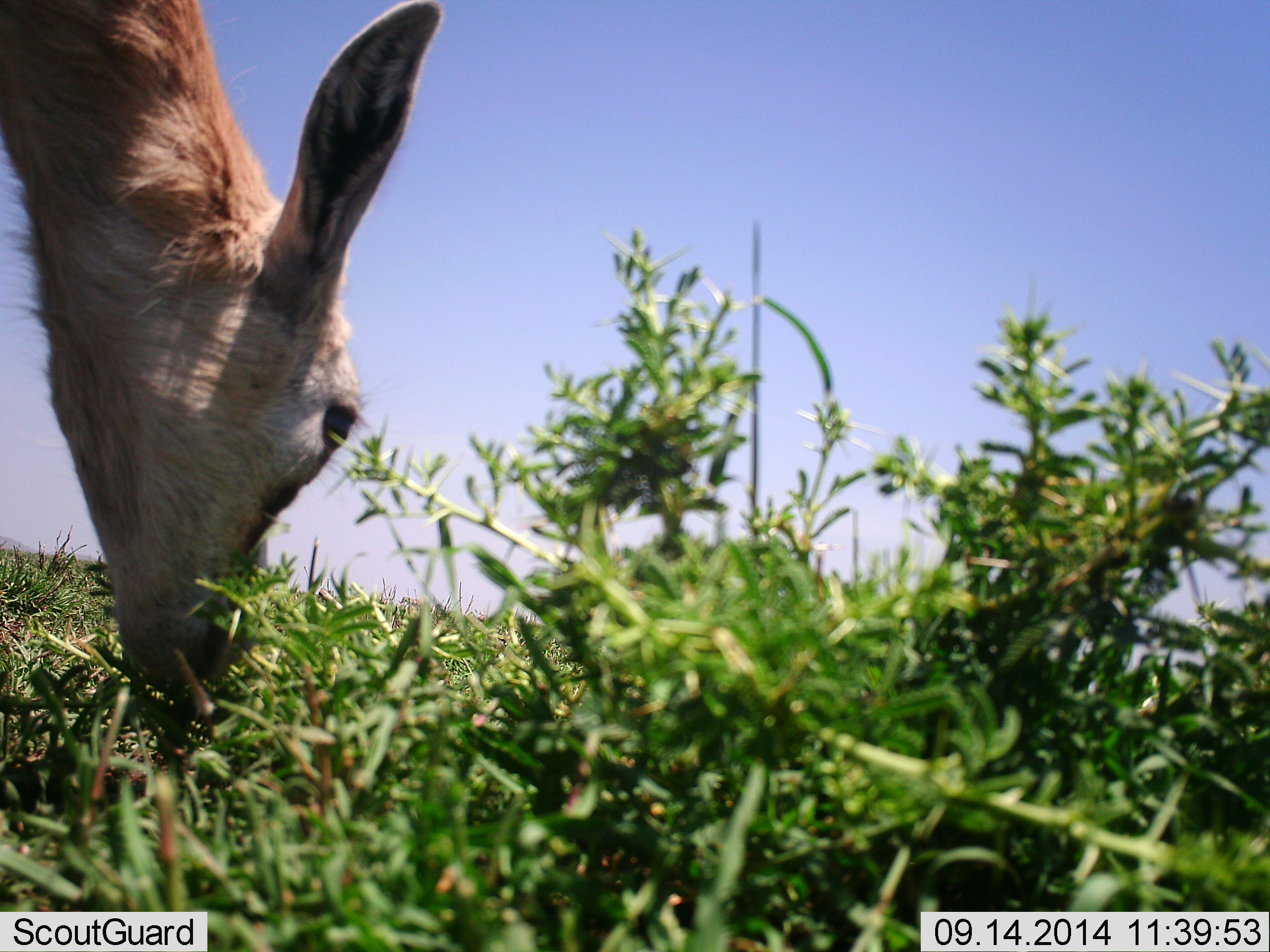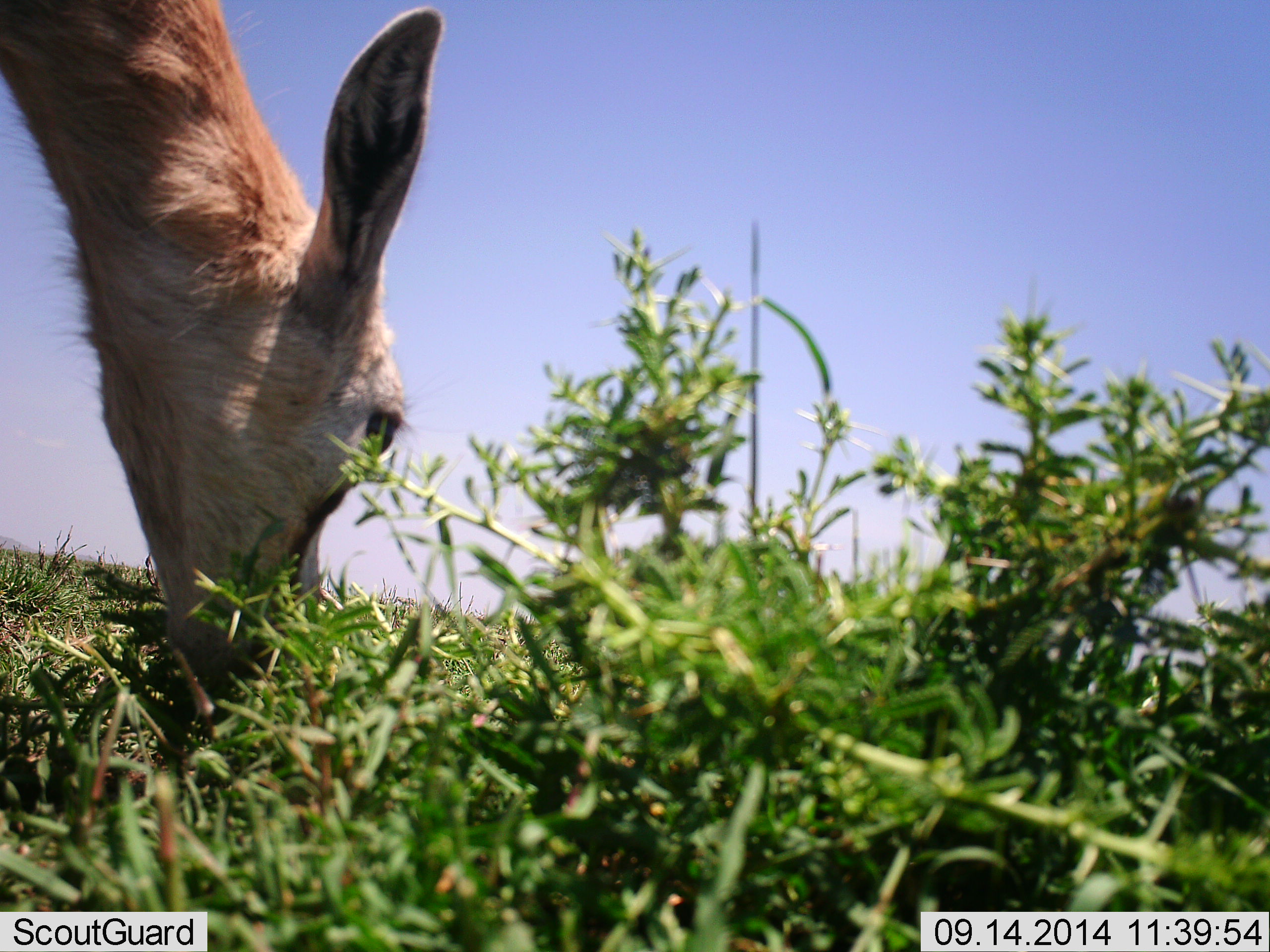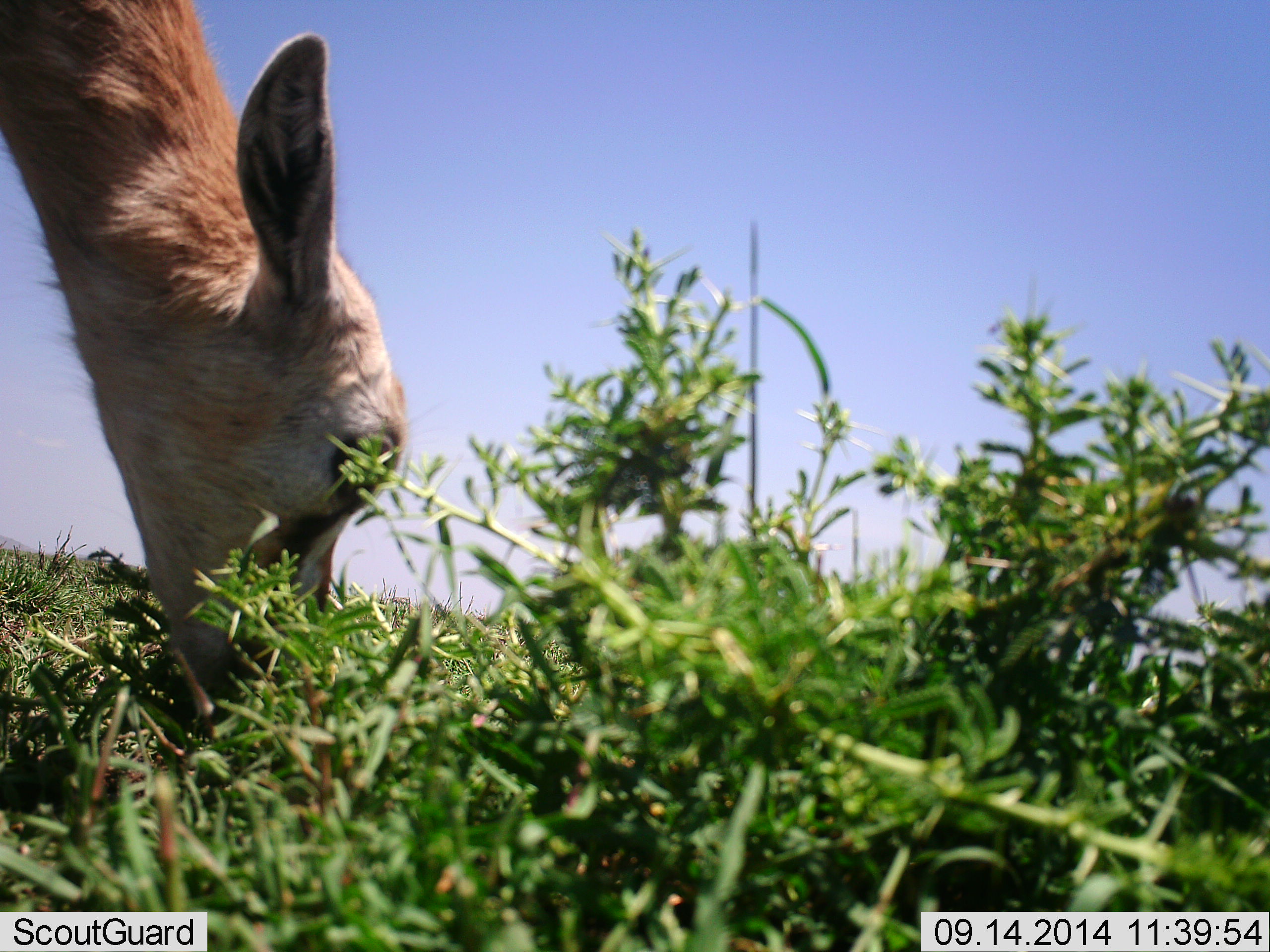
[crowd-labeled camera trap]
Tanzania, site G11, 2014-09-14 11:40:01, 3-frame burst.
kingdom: Animalia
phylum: Chordata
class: Mammalia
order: Artiodactyla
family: Bovidae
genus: Eudorcas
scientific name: Eudorcas thomsonii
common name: thomson's gazelle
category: gazellethomsons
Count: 1.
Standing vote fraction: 0%.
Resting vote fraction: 0%.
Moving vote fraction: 0%.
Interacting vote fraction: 0%.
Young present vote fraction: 0%.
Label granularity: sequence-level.